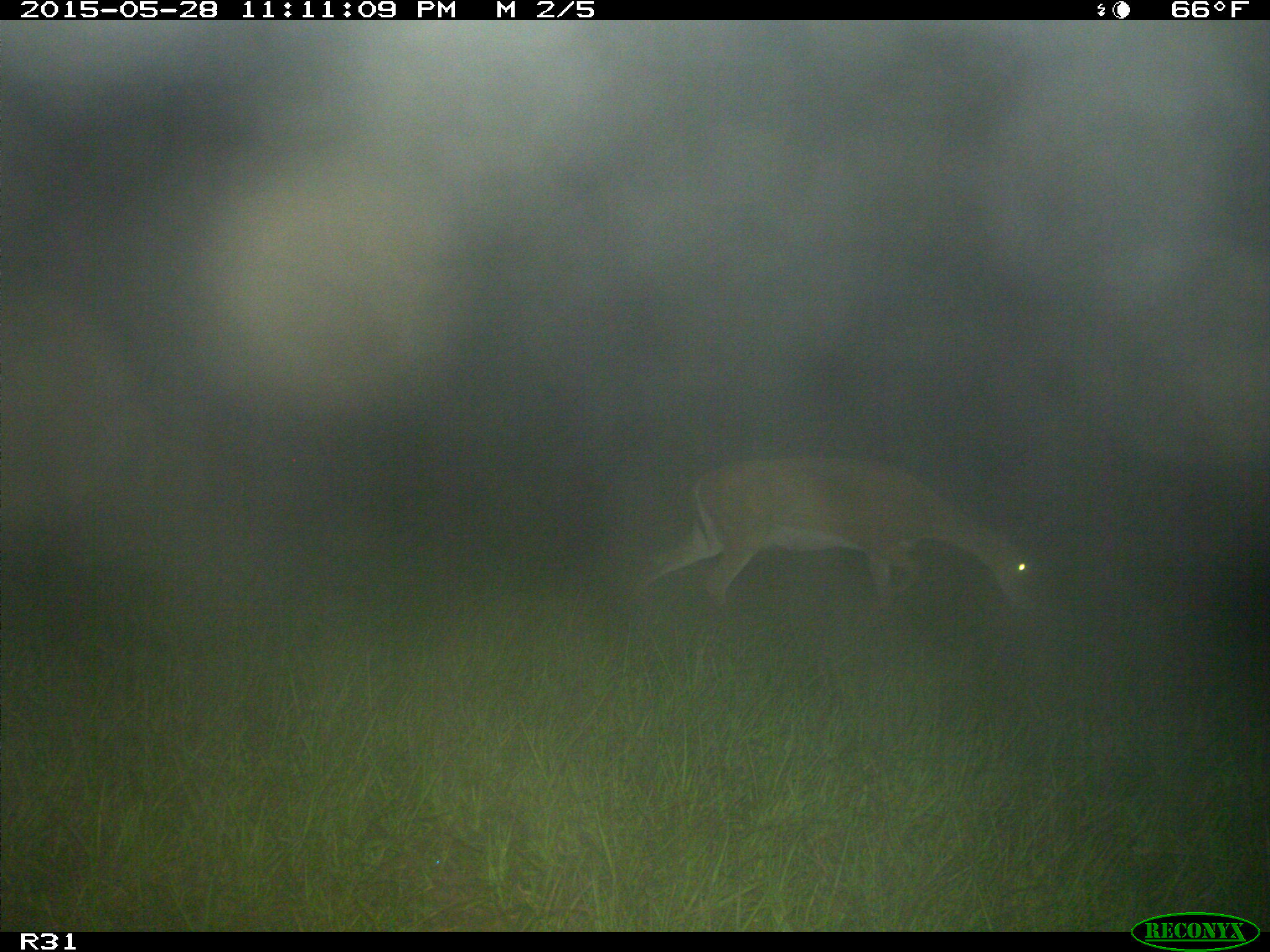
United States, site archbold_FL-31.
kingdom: Animalia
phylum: Chordata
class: Mammalia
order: Artiodactyla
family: Cervidae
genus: Odocoileus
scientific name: Odocoileus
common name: deer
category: unidentified deer